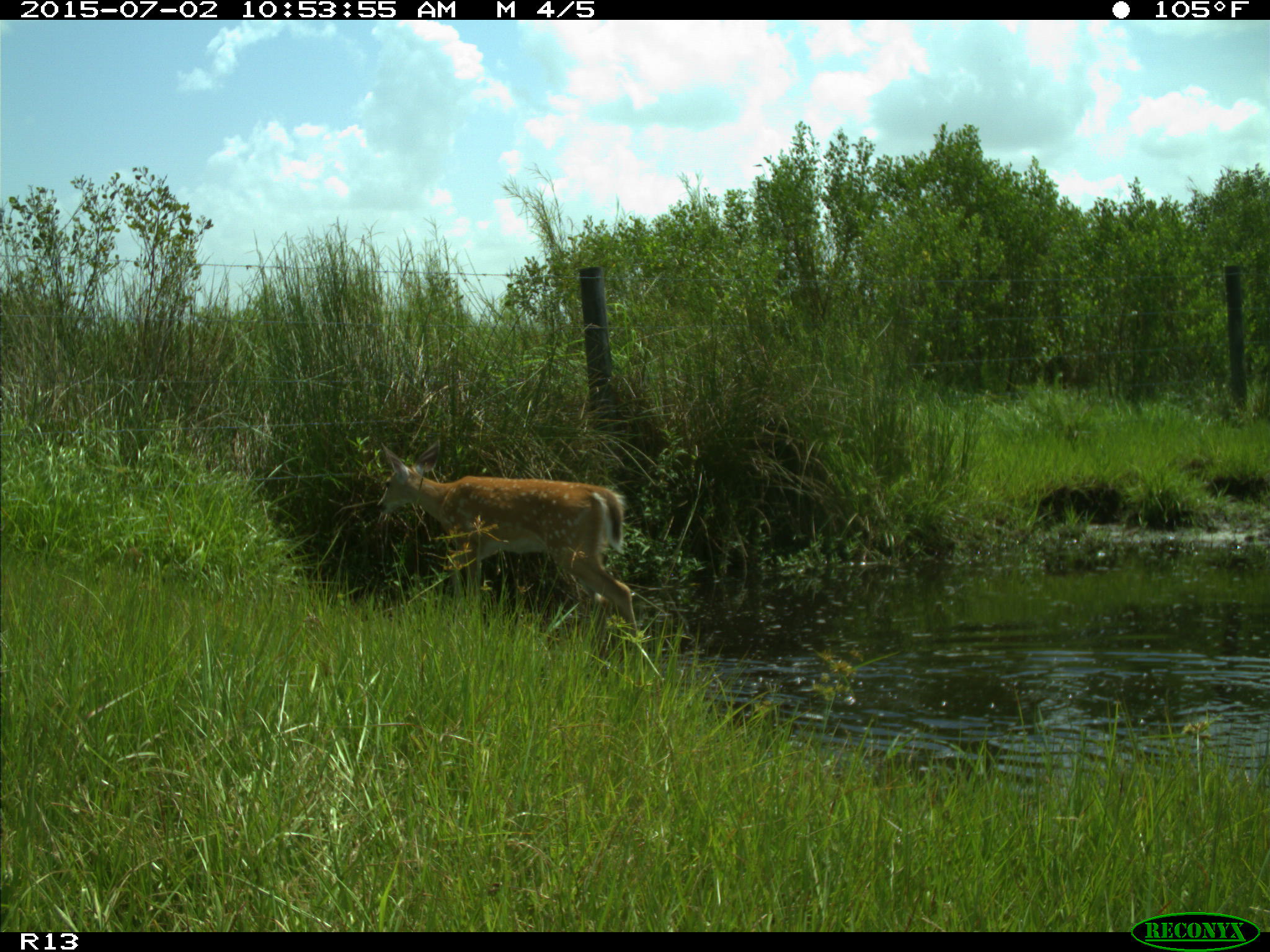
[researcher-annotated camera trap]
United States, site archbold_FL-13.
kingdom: Animalia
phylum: Chordata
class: Mammalia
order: Artiodactyla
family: Cervidae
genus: Odocoileus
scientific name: Odocoileus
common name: deer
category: unidentified deer